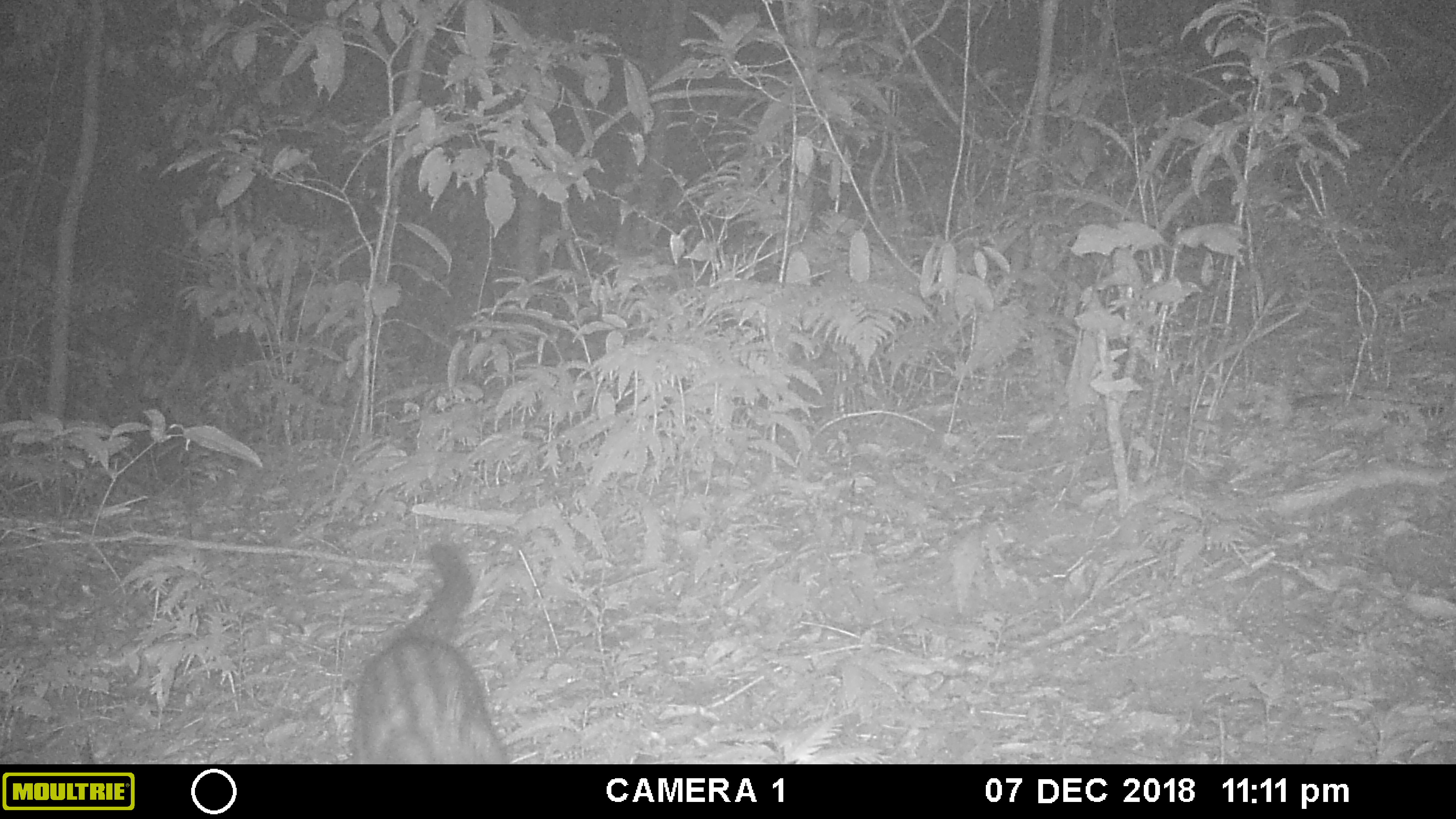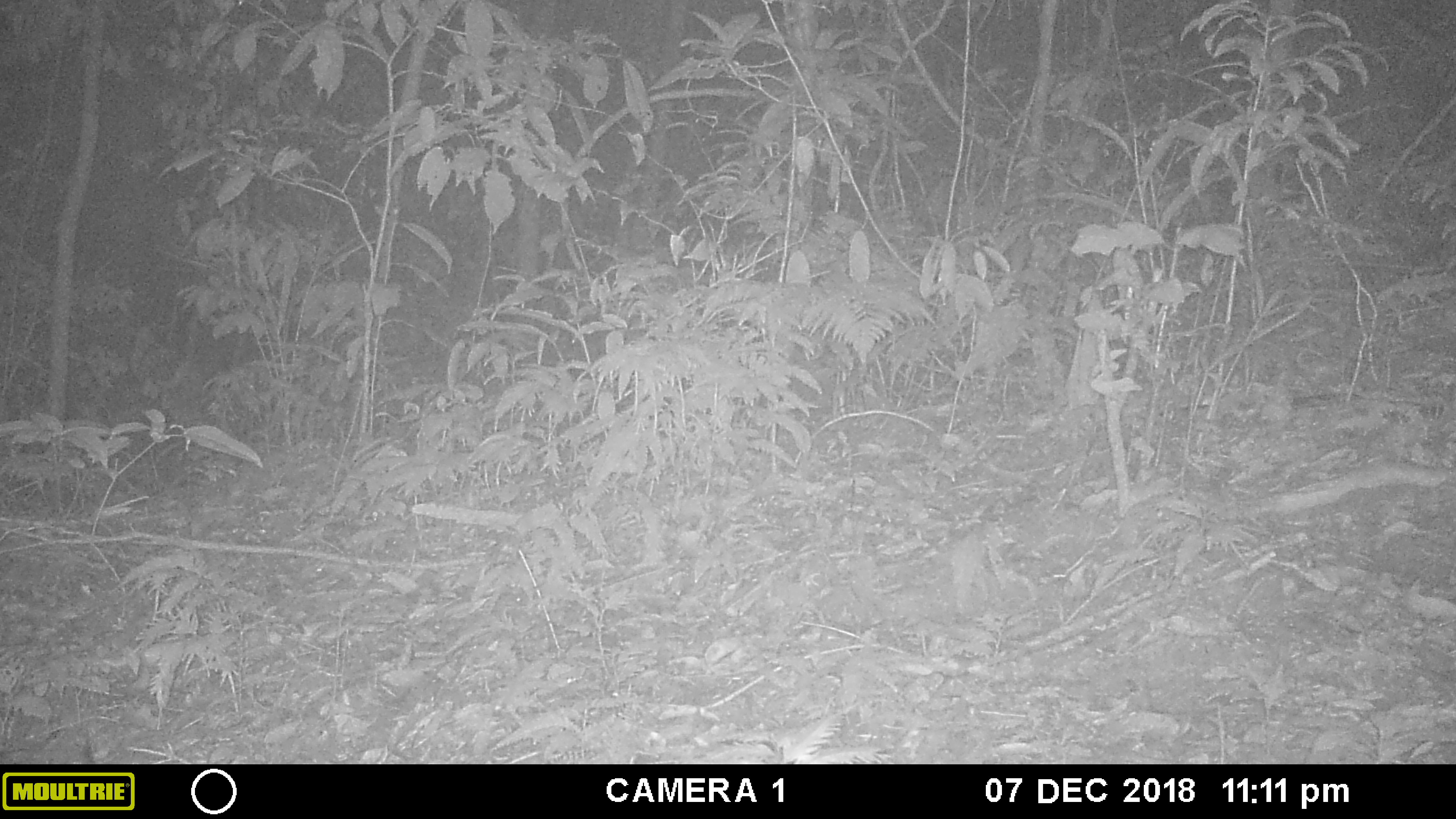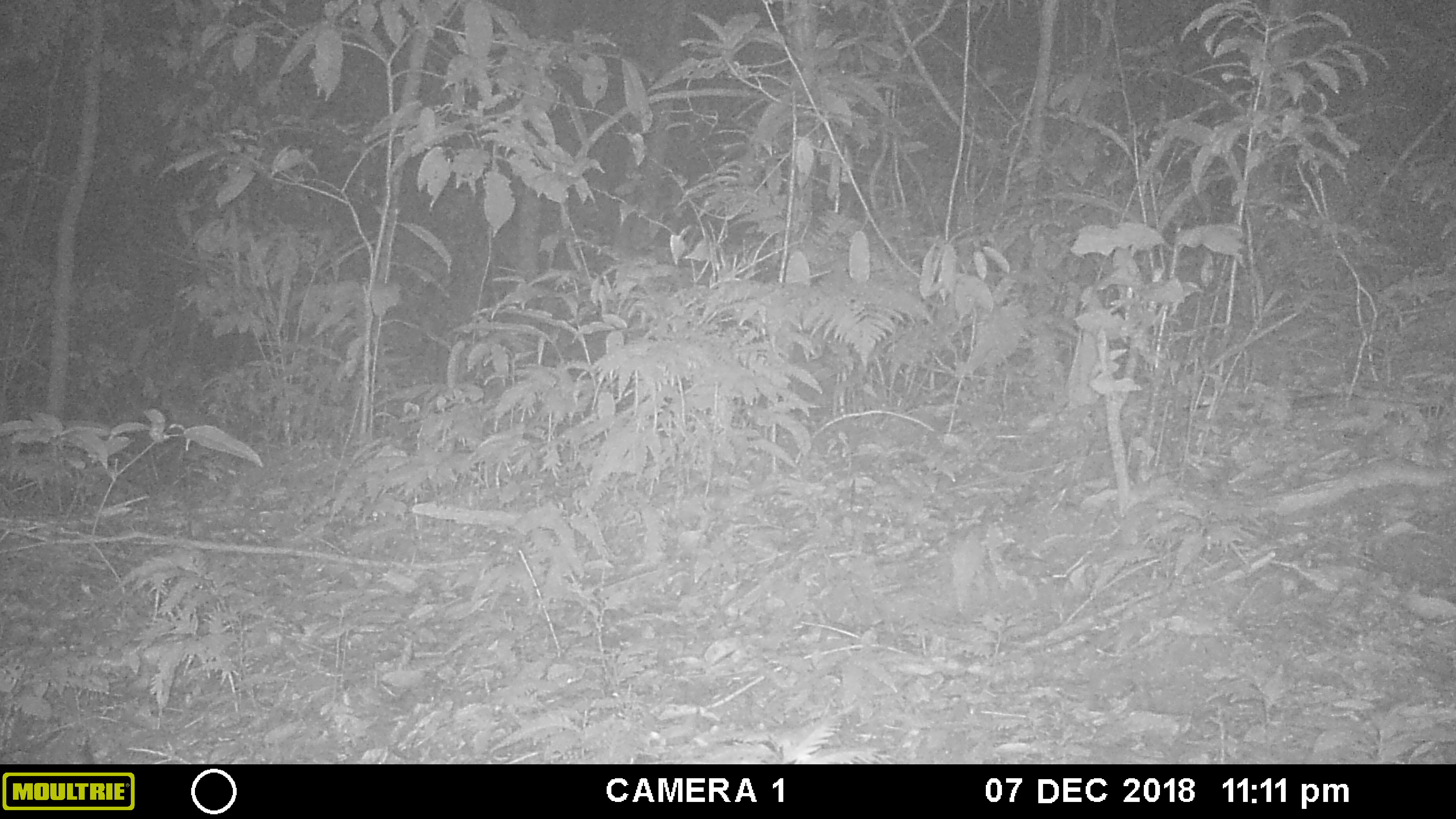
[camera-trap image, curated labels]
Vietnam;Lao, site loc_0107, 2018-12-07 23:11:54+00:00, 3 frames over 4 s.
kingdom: Animalia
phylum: Chordata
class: Mammalia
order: Carnivora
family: Viverridae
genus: Paradoxurus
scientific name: Paradoxurus hermaphroditus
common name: common palm civet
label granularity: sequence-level